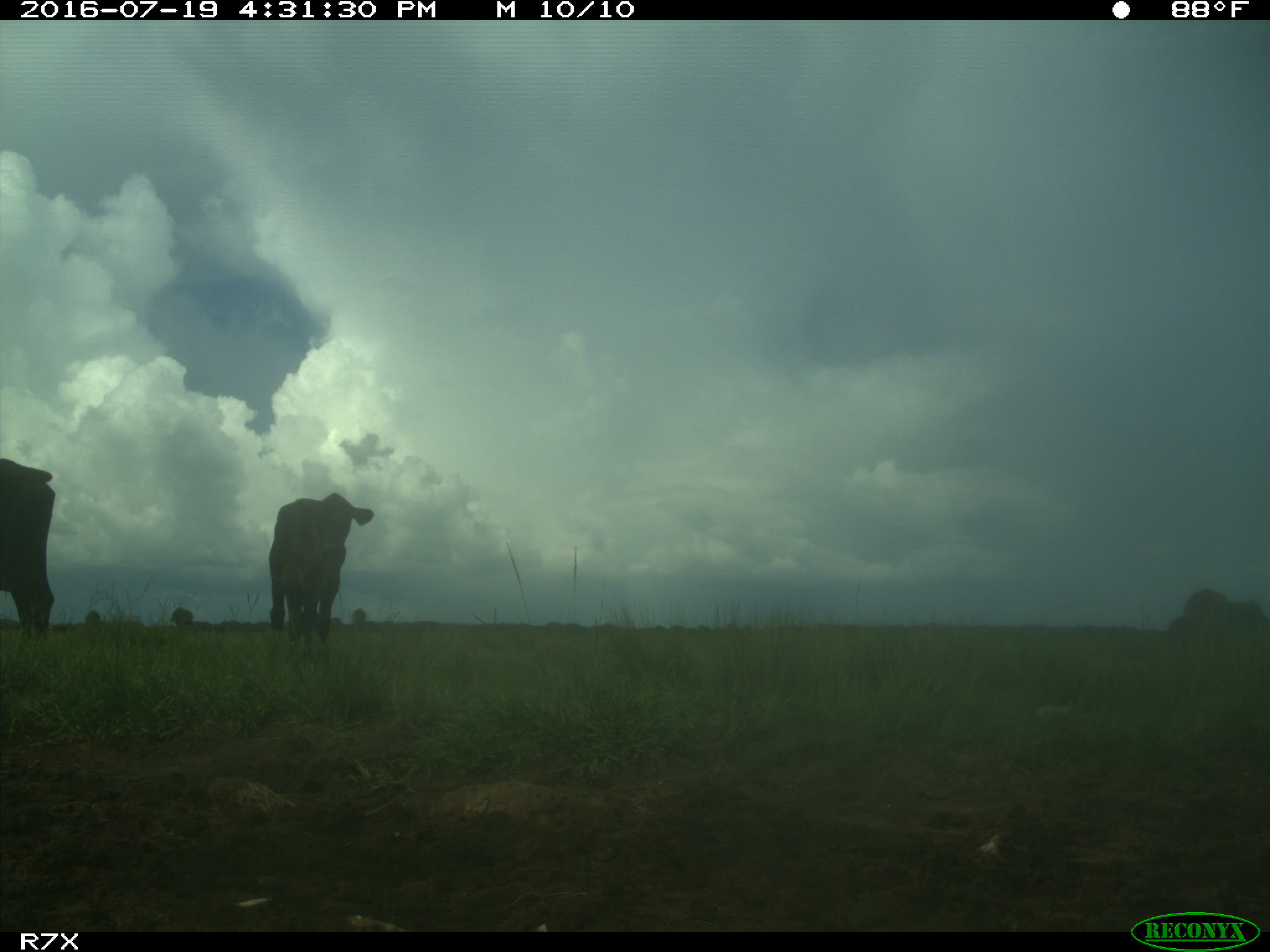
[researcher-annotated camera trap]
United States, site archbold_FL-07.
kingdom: Animalia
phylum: Chordata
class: Mammalia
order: Artiodactyla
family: Bovidae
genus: Bos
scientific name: Bos taurus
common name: domestic cow